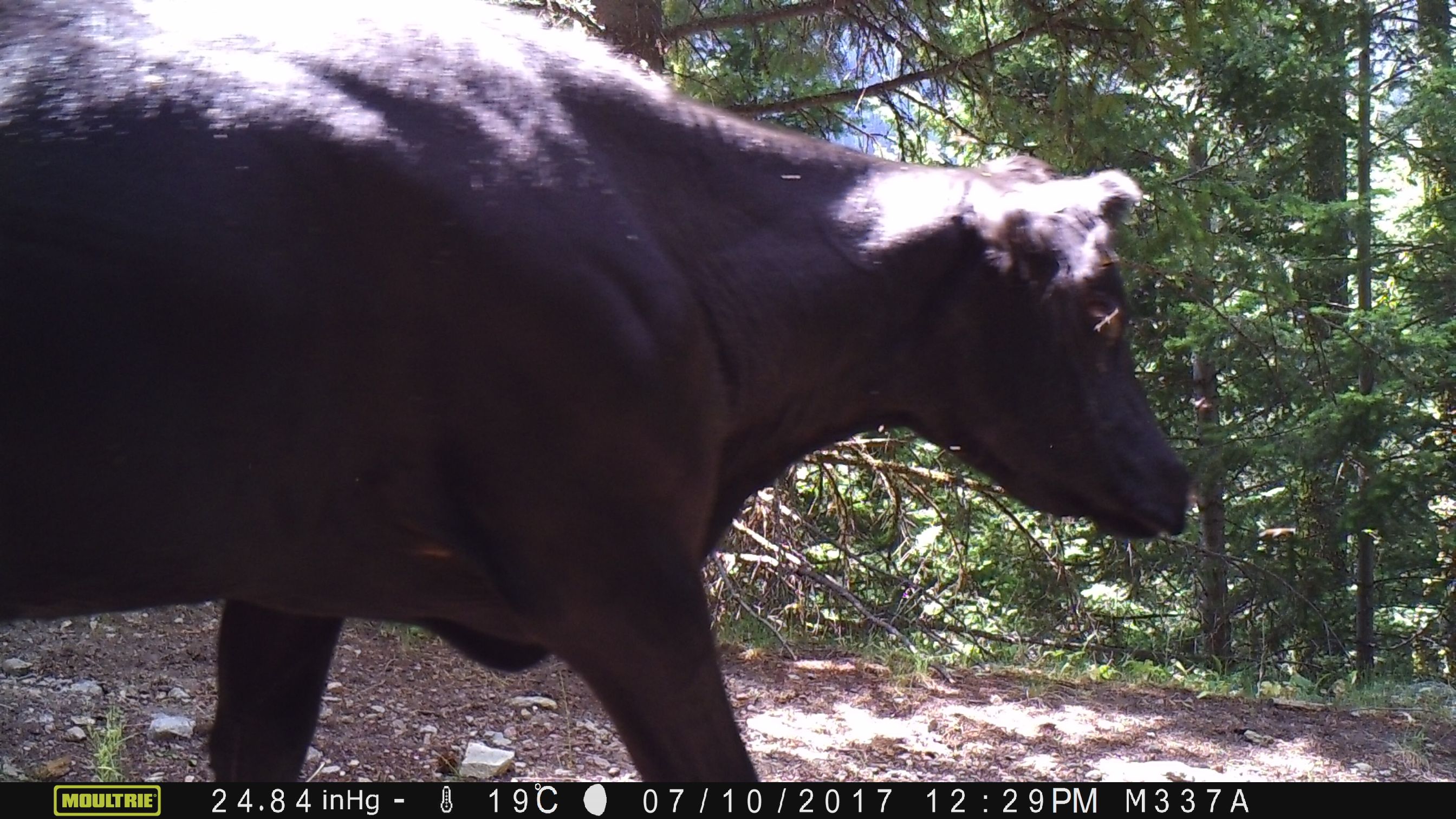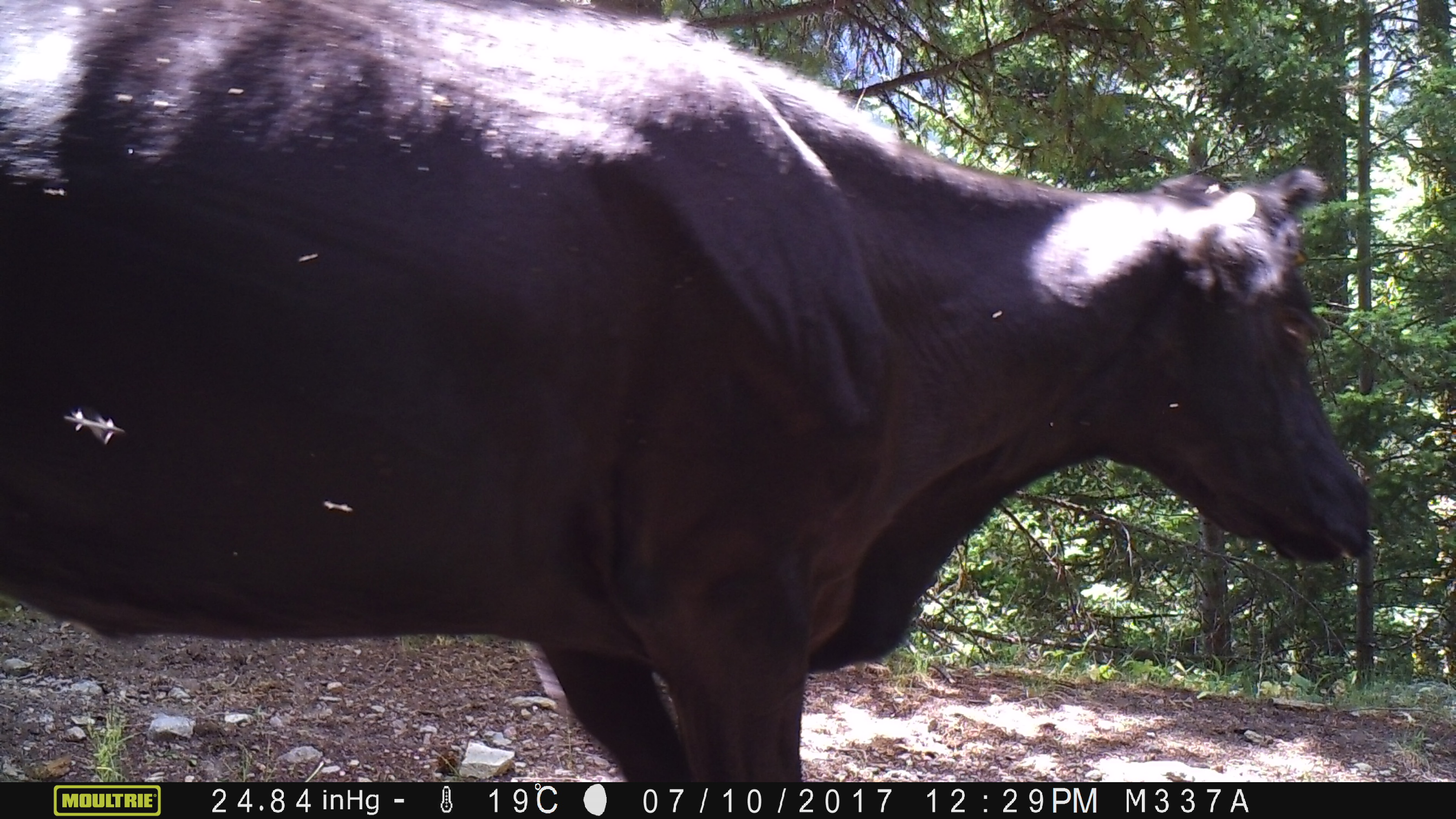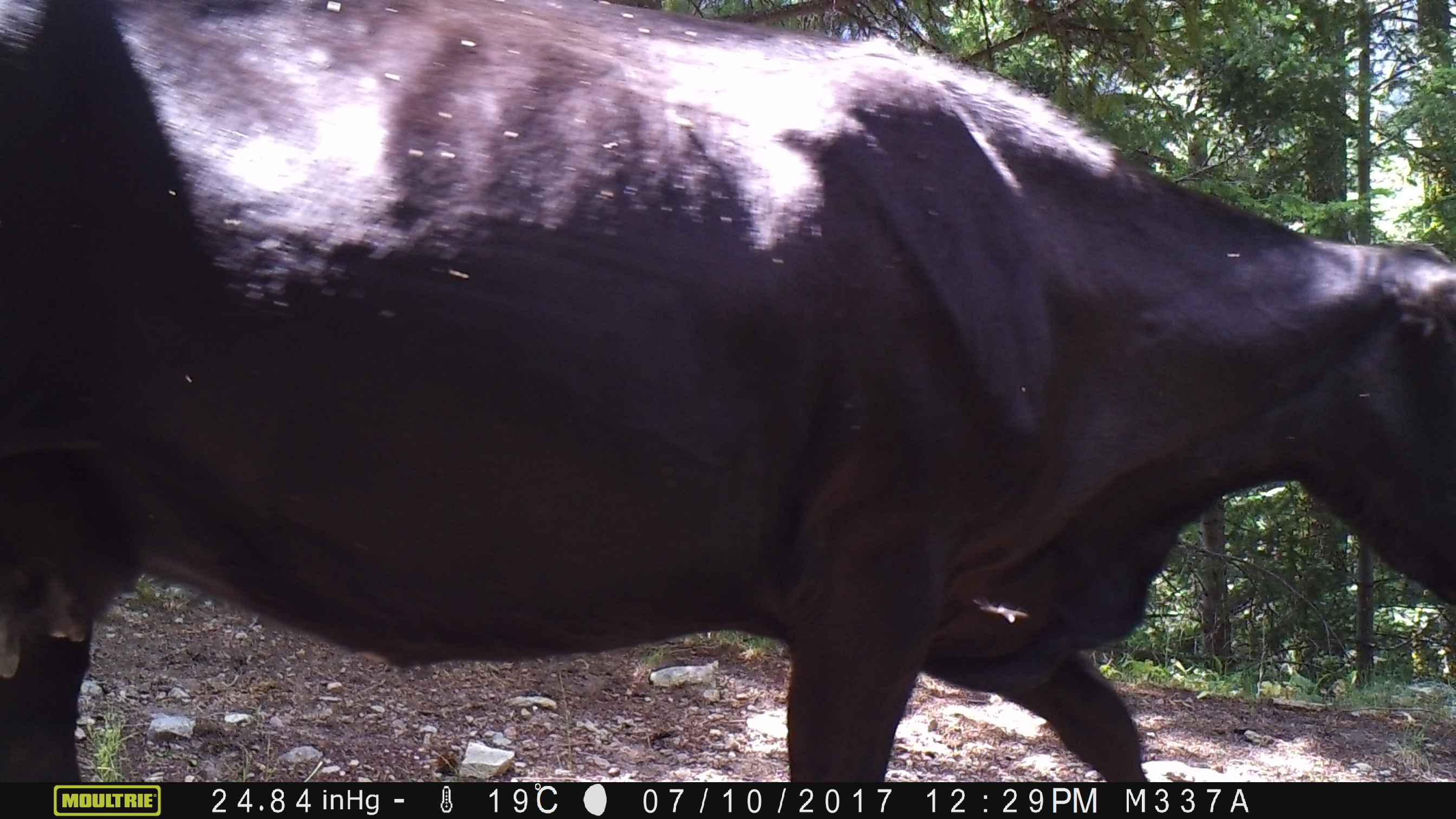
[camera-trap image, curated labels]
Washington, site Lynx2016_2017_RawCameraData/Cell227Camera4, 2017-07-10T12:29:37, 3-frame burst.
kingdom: Animalia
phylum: Chordata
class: Mammalia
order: Artiodactyla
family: Bovidae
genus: Bos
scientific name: Bos taurus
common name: domestic cattle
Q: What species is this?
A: Domestic cattle (Bos taurus).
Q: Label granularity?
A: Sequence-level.